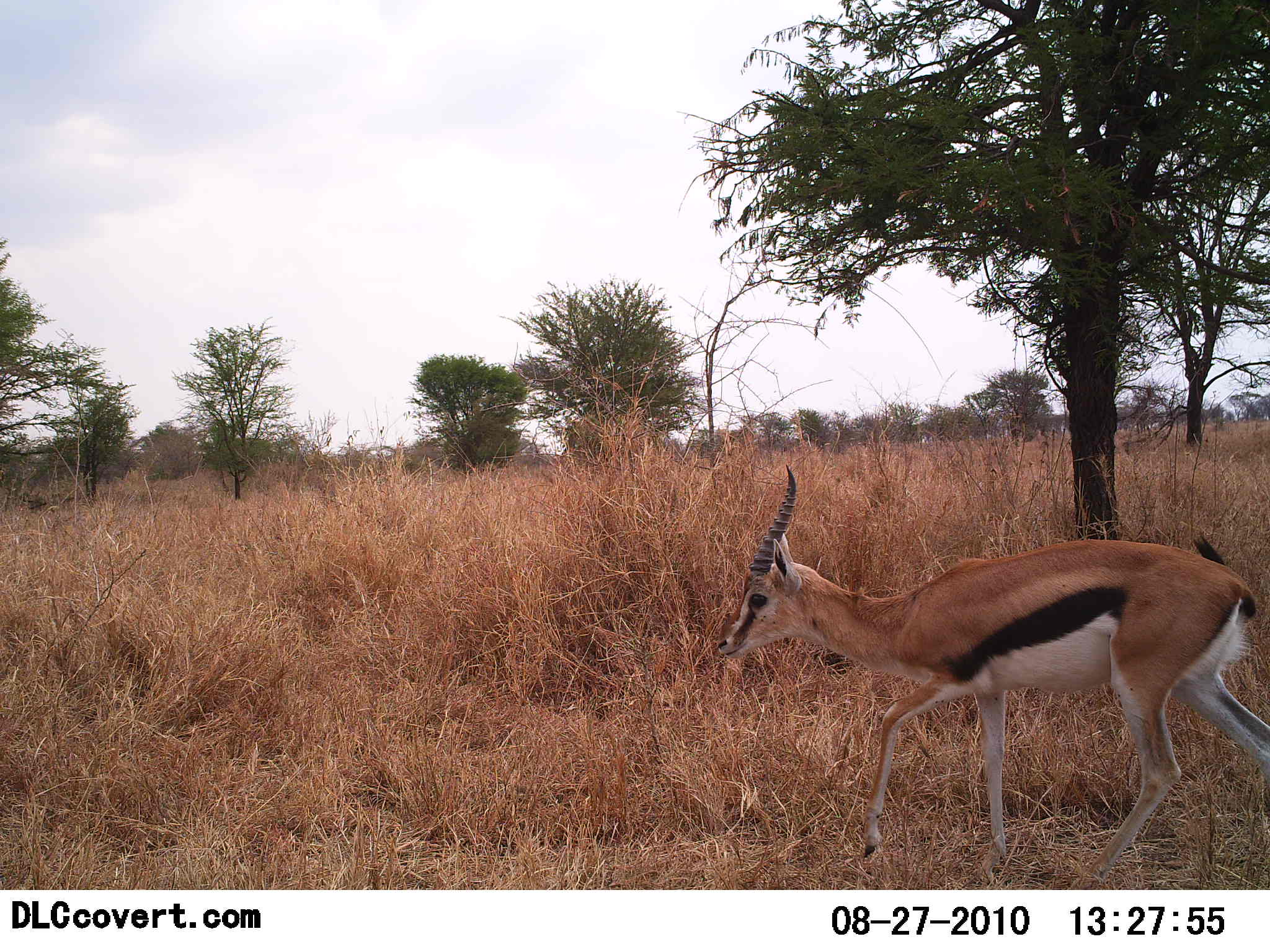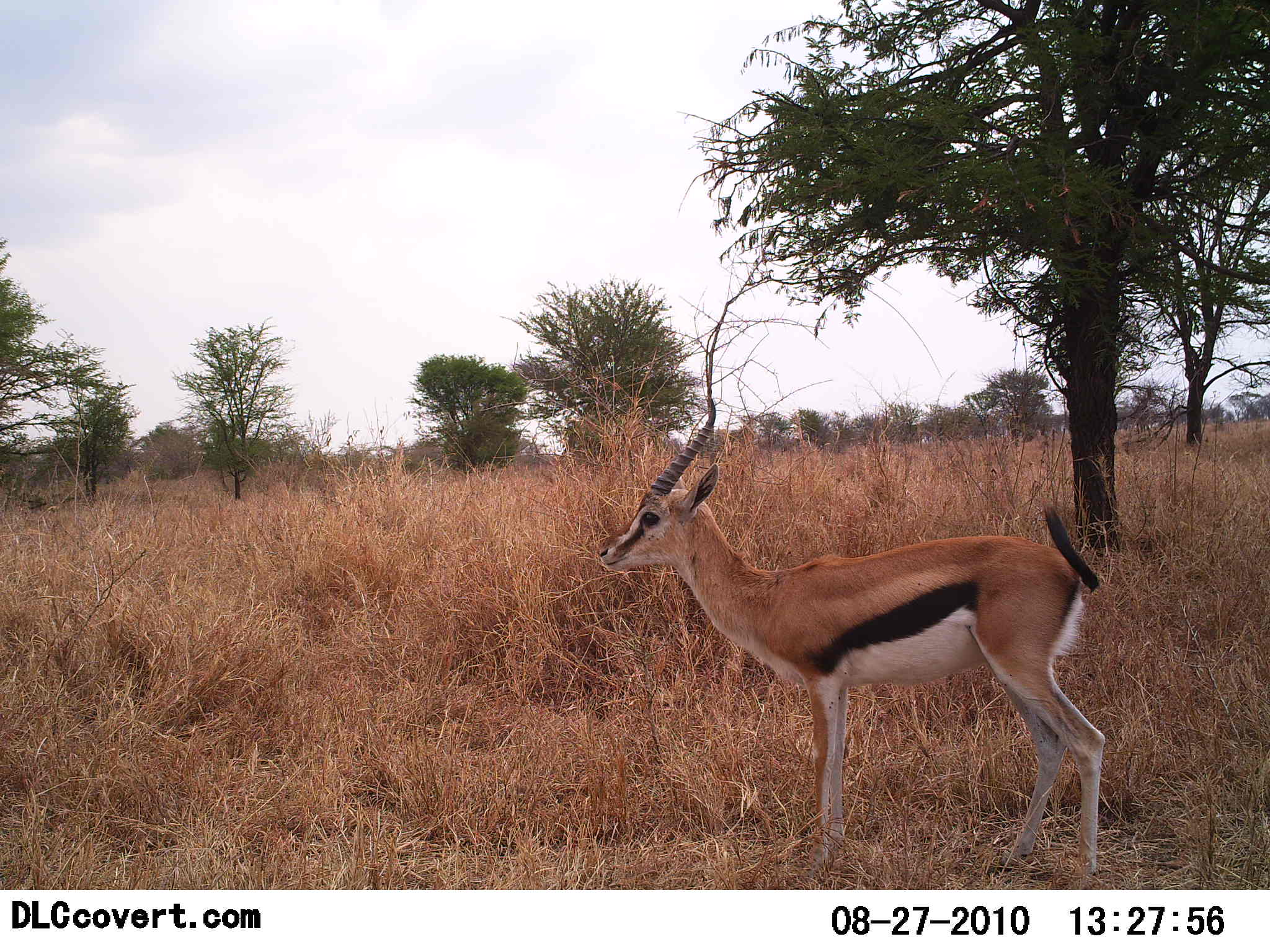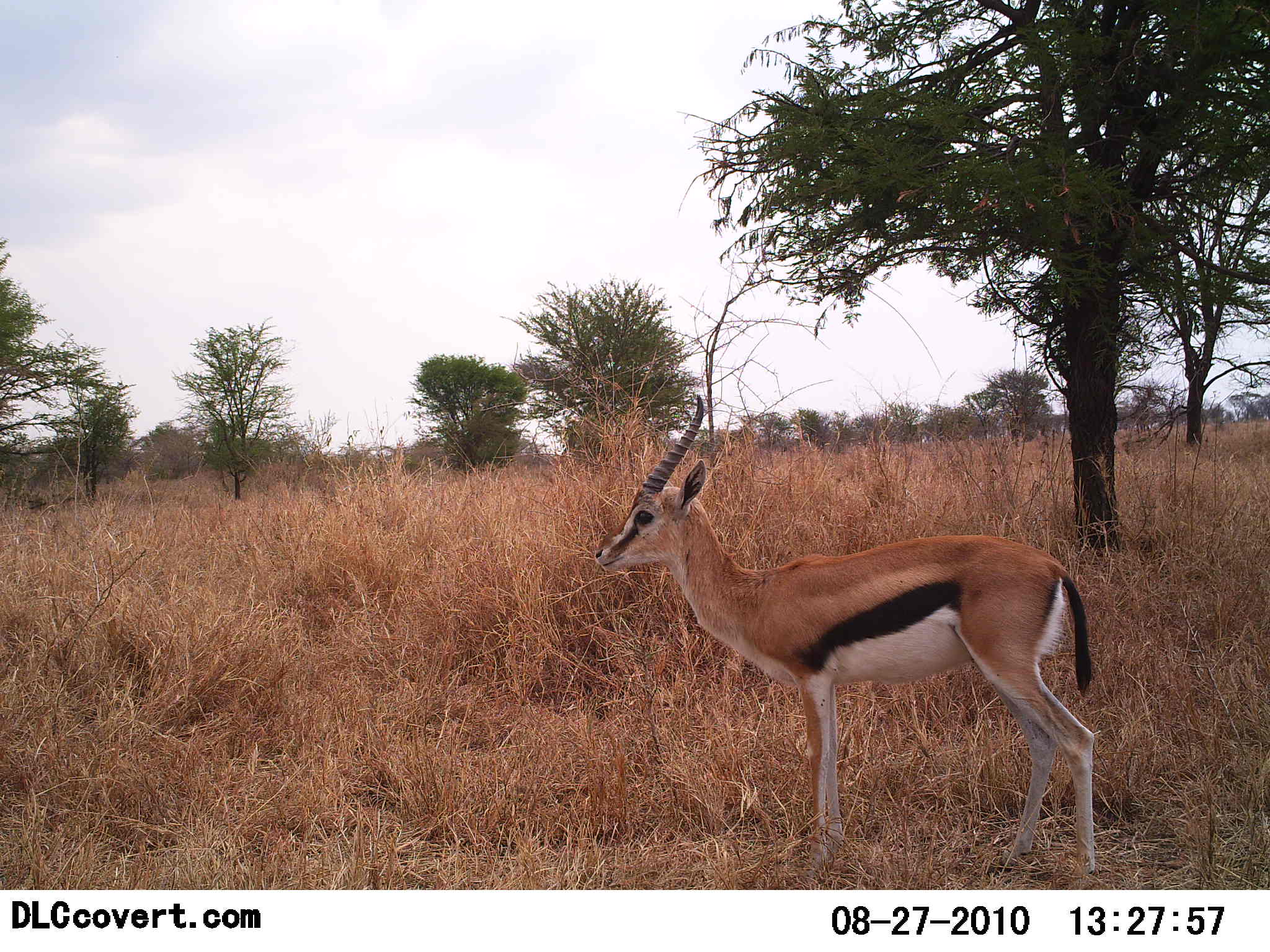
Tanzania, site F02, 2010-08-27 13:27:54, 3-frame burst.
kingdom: Animalia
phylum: Chordata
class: Mammalia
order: Artiodactyla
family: Bovidae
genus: Eudorcas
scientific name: Eudorcas thomsonii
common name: thomson's gazelle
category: gazellethomsons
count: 1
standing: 71%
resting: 0%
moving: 43%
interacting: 0%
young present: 0%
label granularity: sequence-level